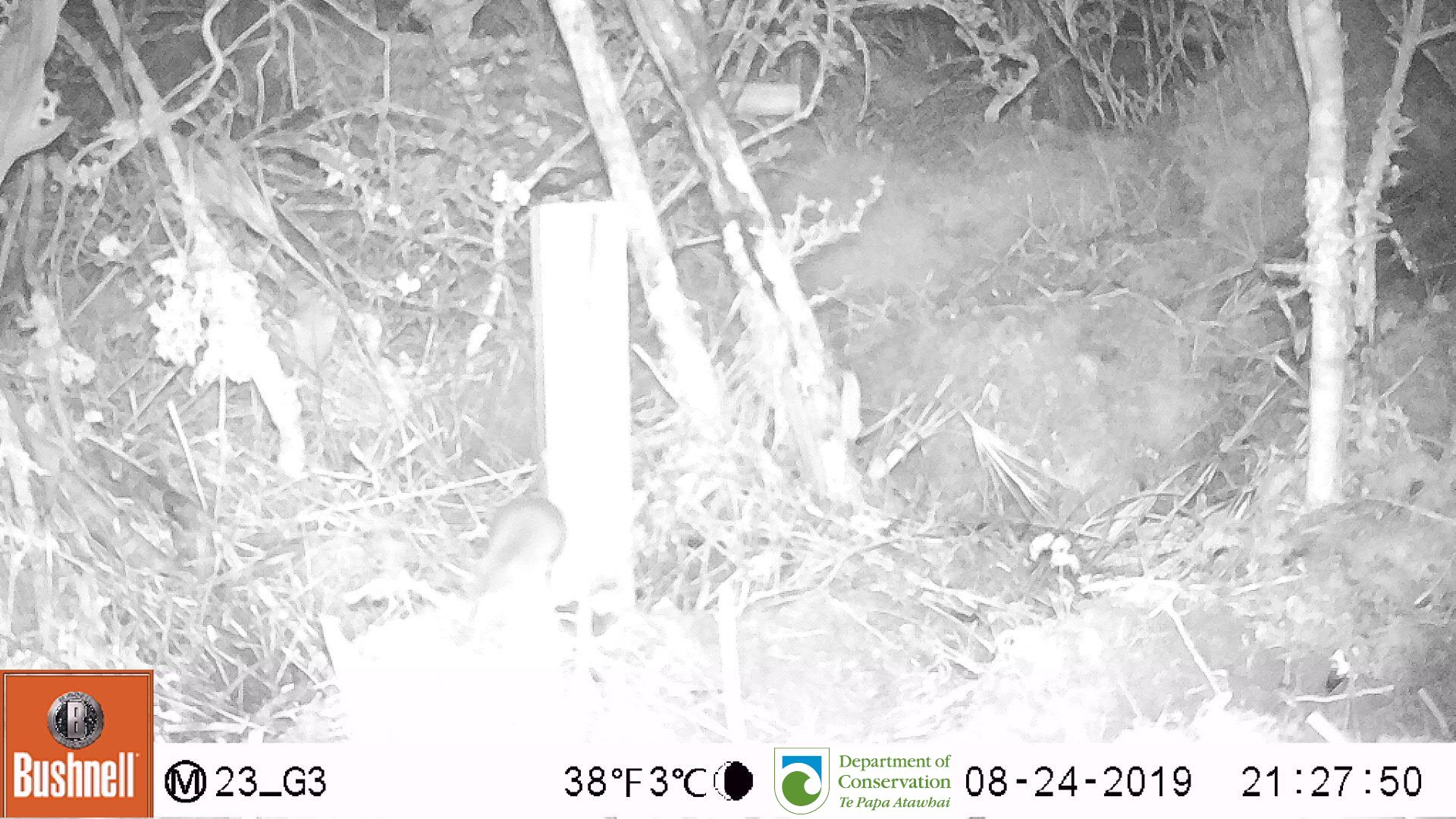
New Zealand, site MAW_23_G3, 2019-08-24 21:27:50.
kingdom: Animalia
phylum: Chordata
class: Mammalia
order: Rodentia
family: Muridae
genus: Mus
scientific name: Mus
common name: mouse